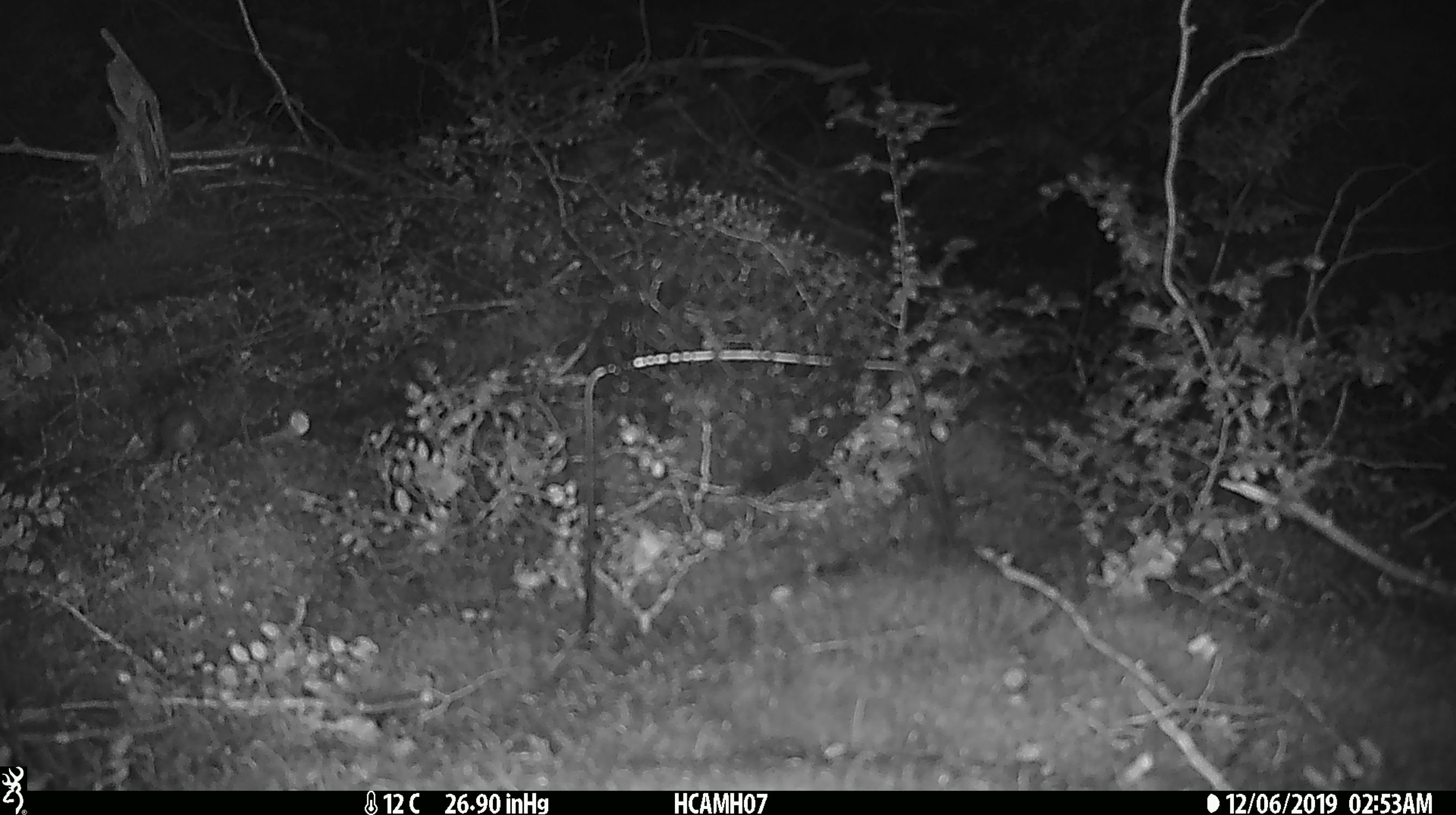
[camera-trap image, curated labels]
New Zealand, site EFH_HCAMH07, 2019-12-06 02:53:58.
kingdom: Animalia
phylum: Chordata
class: Mammalia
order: Rodentia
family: Muridae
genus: Mus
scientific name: Mus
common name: mouse